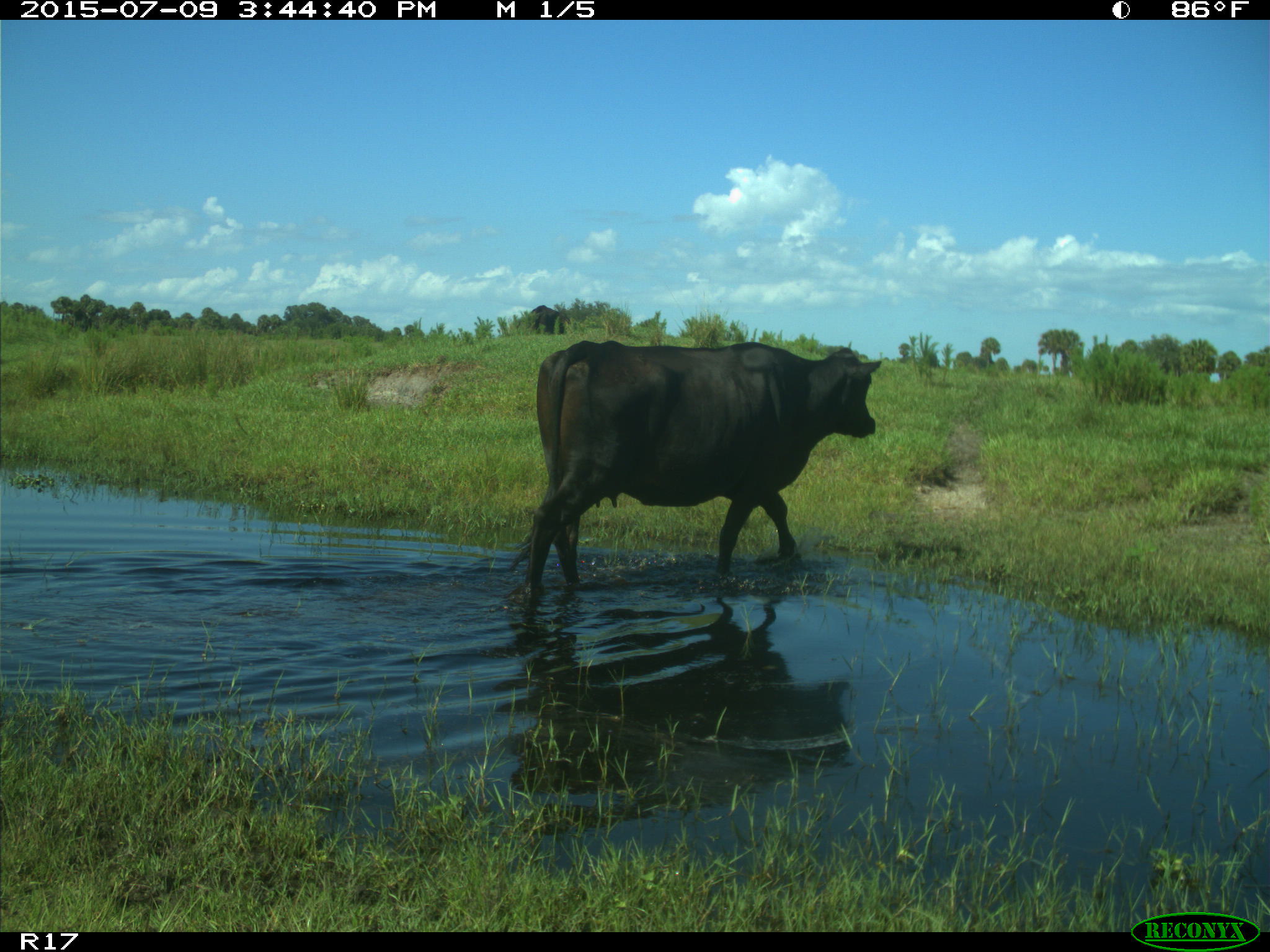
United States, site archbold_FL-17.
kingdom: Animalia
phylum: Chordata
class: Mammalia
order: Artiodactyla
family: Bovidae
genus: Bos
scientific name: Bos taurus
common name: domestic cow